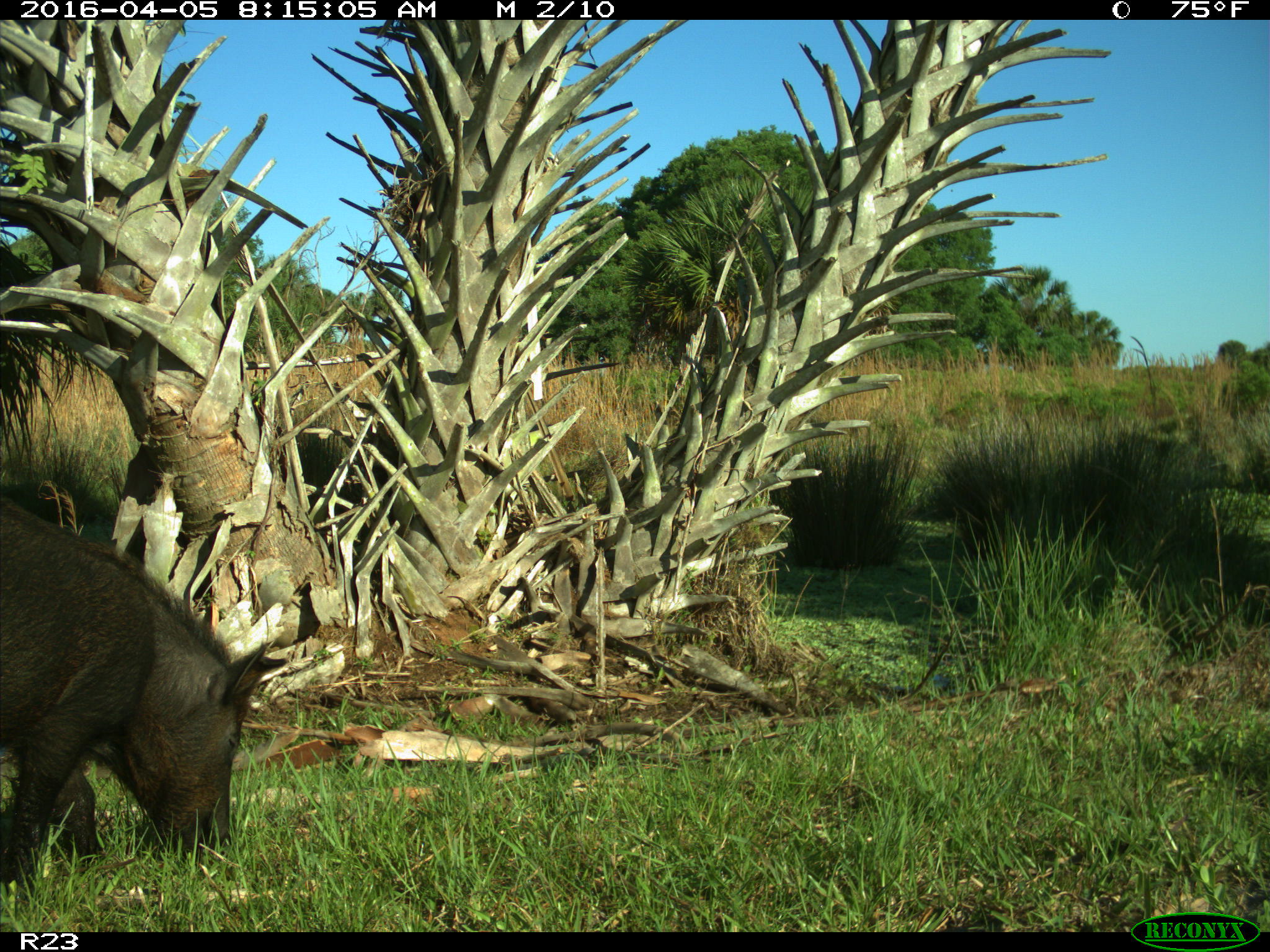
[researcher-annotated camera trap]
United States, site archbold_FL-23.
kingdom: Animalia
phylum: Chordata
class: Mammalia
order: Artiodactyla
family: Suidae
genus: Sus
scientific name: Sus scrofa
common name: wild boar